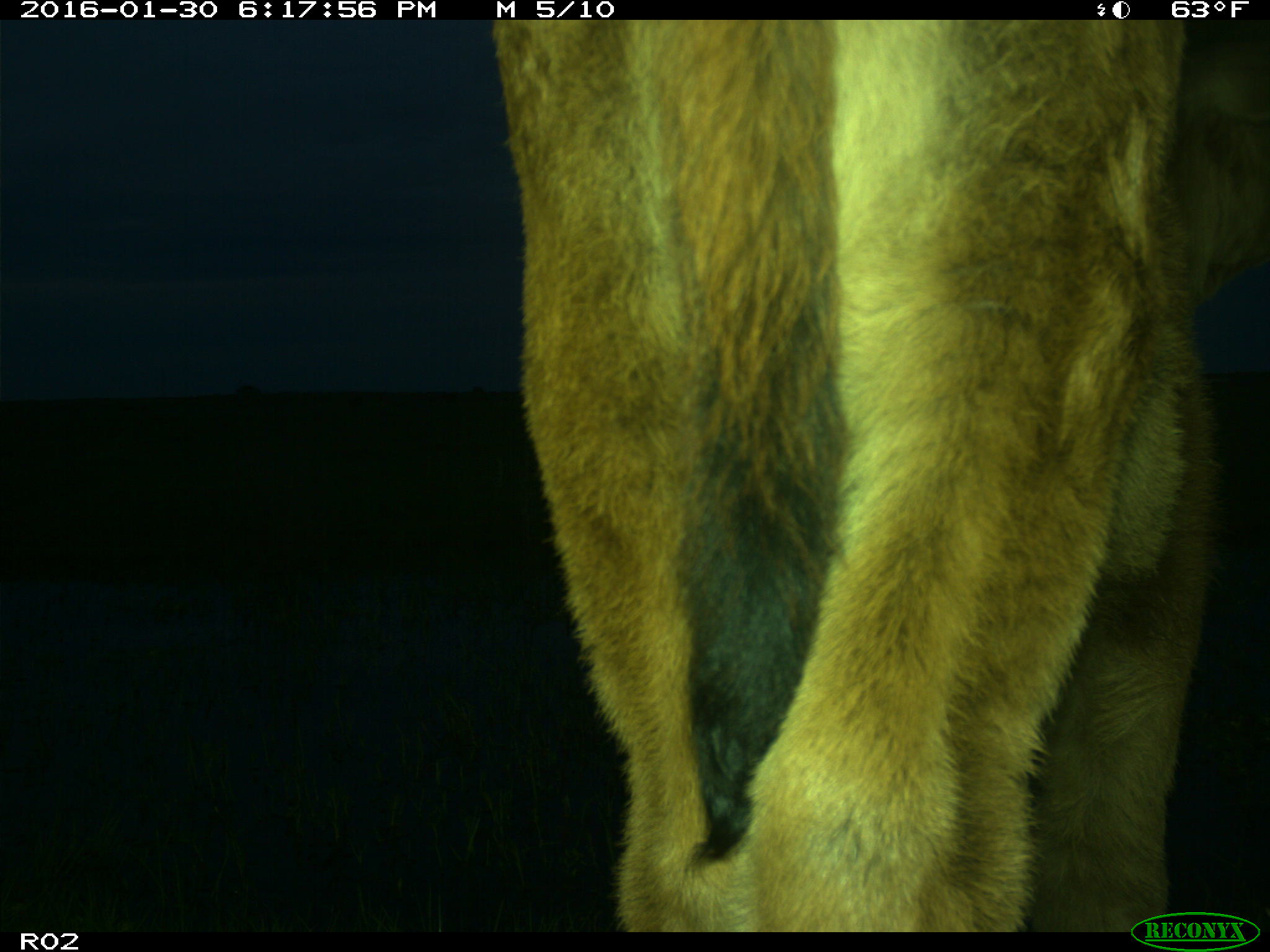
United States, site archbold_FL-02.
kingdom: Animalia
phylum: Chordata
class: Mammalia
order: Artiodactyla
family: Bovidae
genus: Bos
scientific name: Bos taurus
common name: domestic cow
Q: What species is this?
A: Bos taurus (domestic cow).